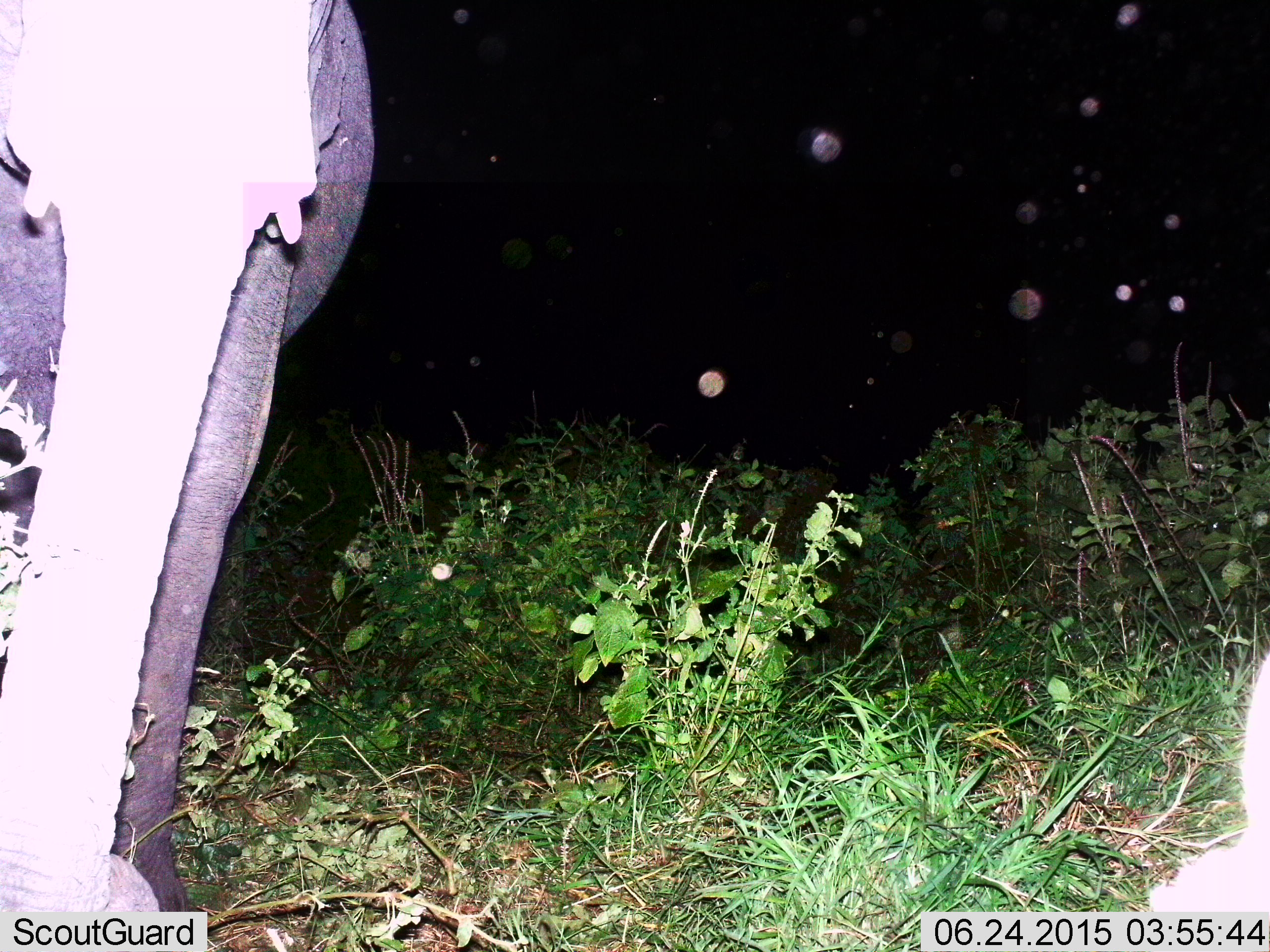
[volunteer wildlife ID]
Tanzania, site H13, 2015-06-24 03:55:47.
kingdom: Animalia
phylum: Chordata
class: Mammalia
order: Proboscidea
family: Elephantidae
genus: Loxodonta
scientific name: Loxodonta africana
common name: african bush elephant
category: elephant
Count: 1.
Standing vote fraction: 90%.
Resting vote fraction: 0%.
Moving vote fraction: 20%.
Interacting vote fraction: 0%.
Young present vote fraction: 0%.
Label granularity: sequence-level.